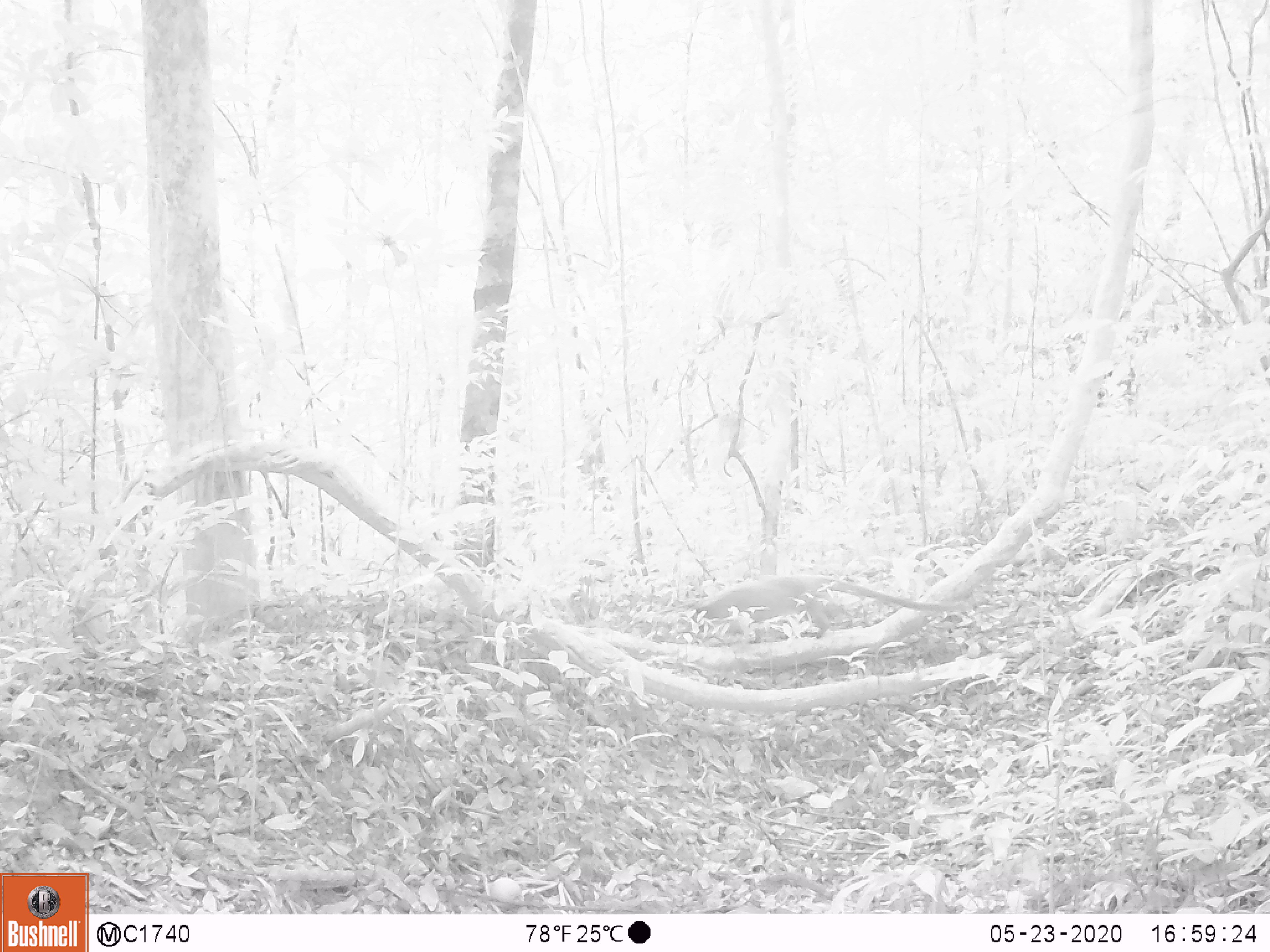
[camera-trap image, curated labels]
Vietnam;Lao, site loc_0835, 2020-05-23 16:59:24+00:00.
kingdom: Animalia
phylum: Chordata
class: Mammalia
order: Carnivora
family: Viverridae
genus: Paguma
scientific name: Paguma larvata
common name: masked palm civet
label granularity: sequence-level